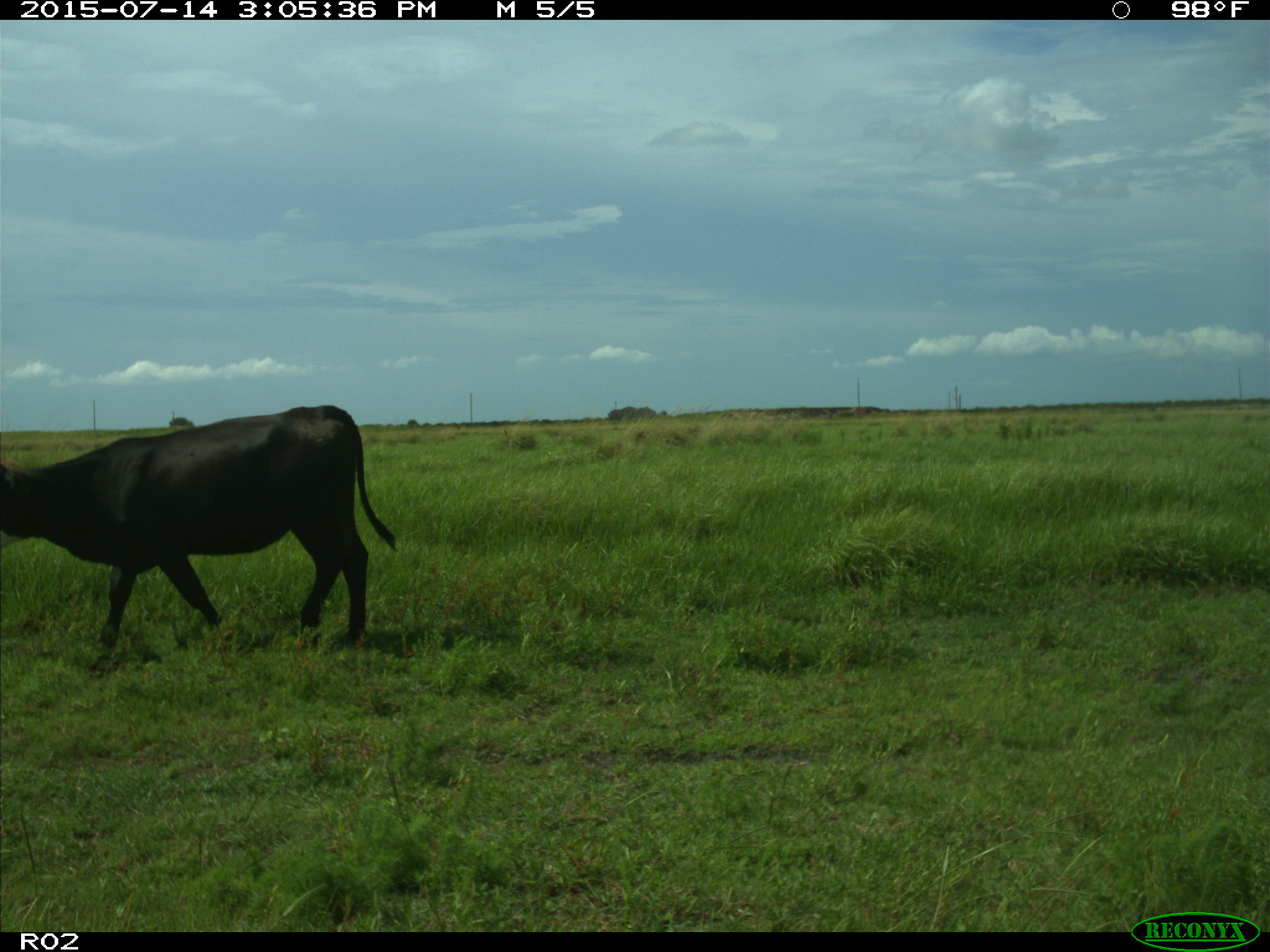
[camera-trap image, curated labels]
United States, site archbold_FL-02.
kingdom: Animalia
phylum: Chordata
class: Mammalia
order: Artiodactyla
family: Bovidae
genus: Bos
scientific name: Bos taurus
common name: domestic cow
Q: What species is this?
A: Bos taurus (domestic cow).